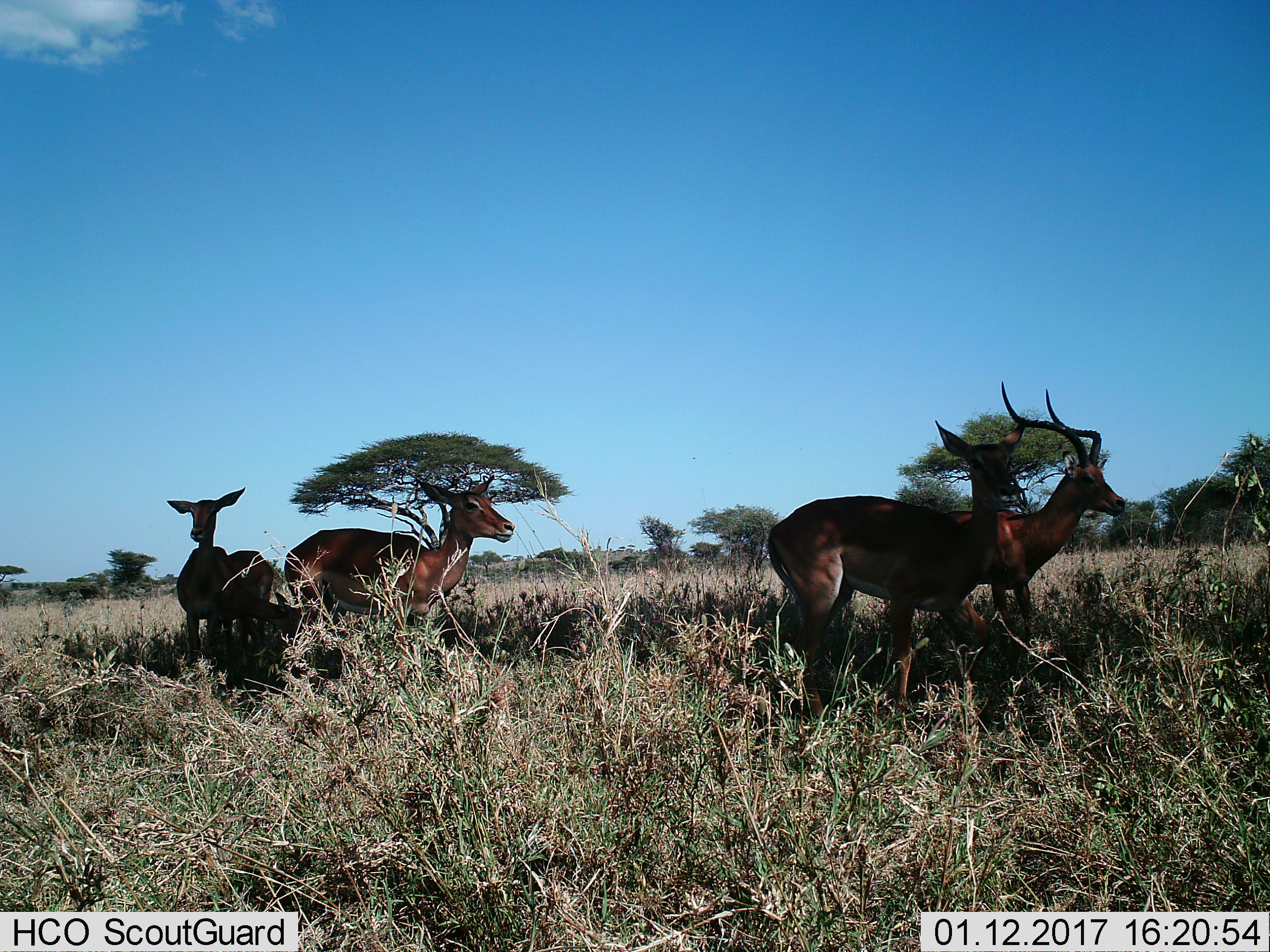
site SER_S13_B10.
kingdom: Animalia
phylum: Chordata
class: Mammalia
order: Artiodactyla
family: Bovidae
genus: Aepyceros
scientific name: Aepyceros melampus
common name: impala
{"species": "impala (Aepyceros melampus)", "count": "4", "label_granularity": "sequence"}